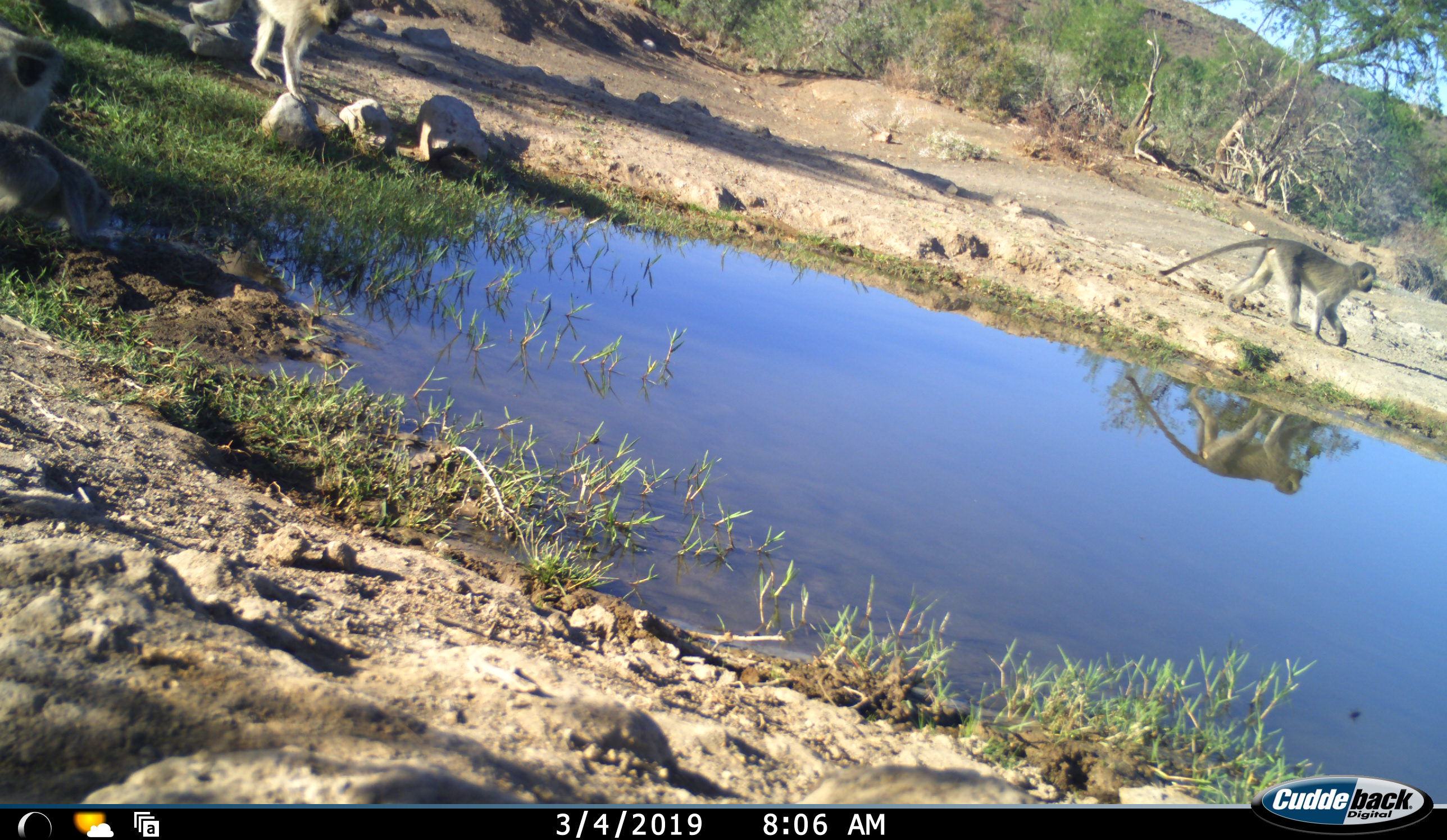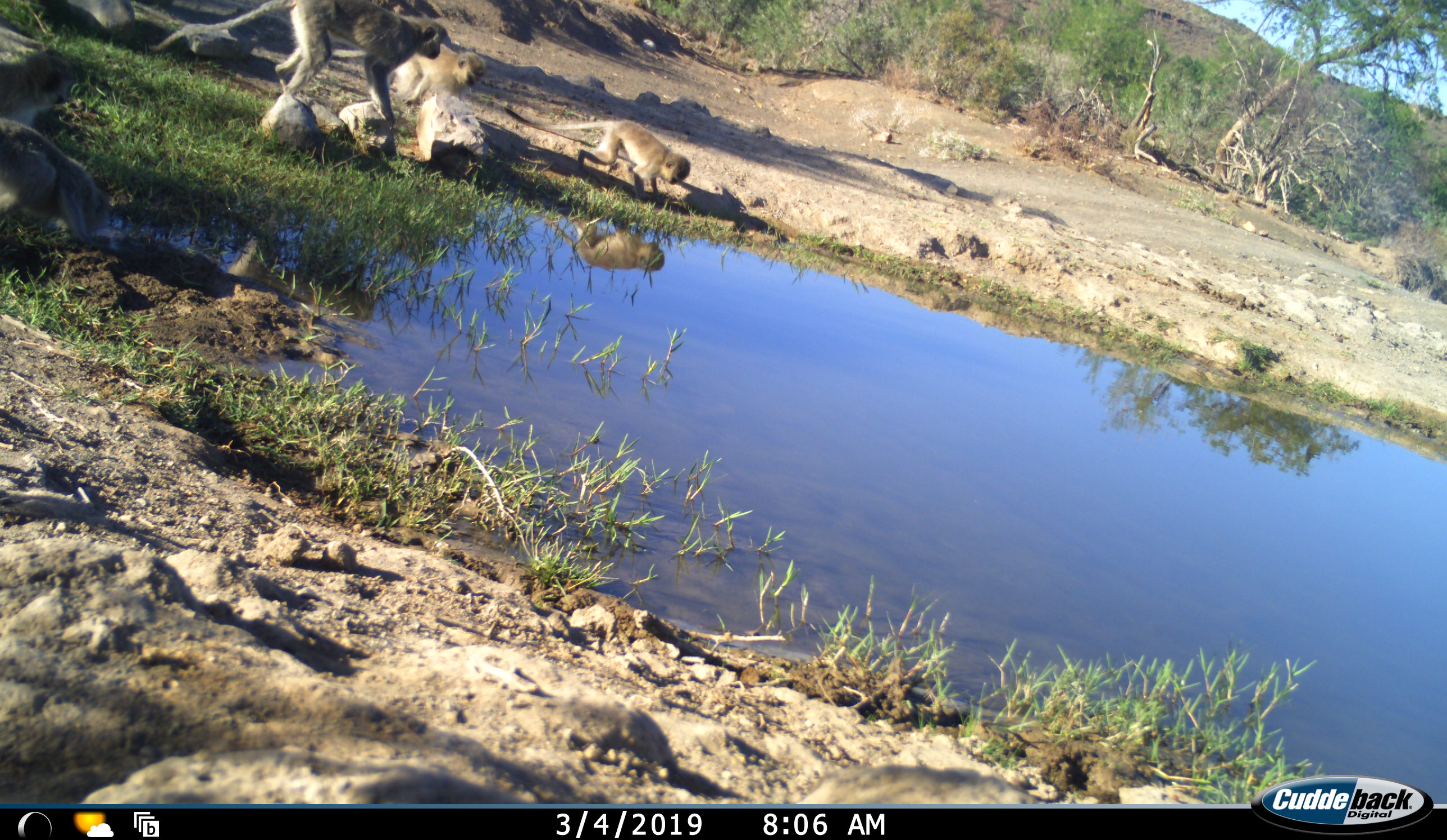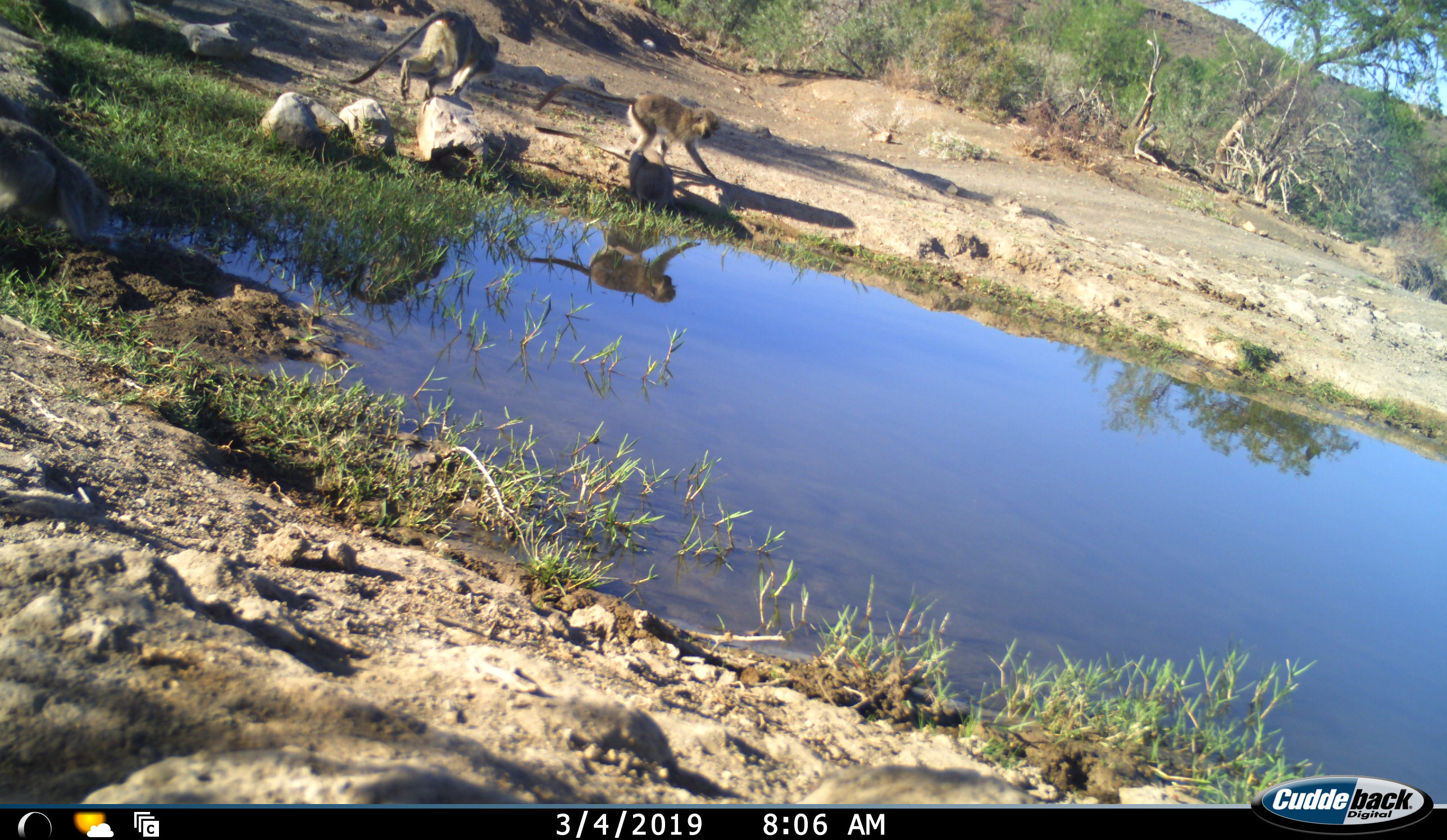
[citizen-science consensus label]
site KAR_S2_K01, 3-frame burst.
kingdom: Animalia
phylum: Chordata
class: Mammalia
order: Primates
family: Cercopithecidae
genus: Chlorocebus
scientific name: Chlorocebus pygerythrus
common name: vervet monkey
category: monkeyvervet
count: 4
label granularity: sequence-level